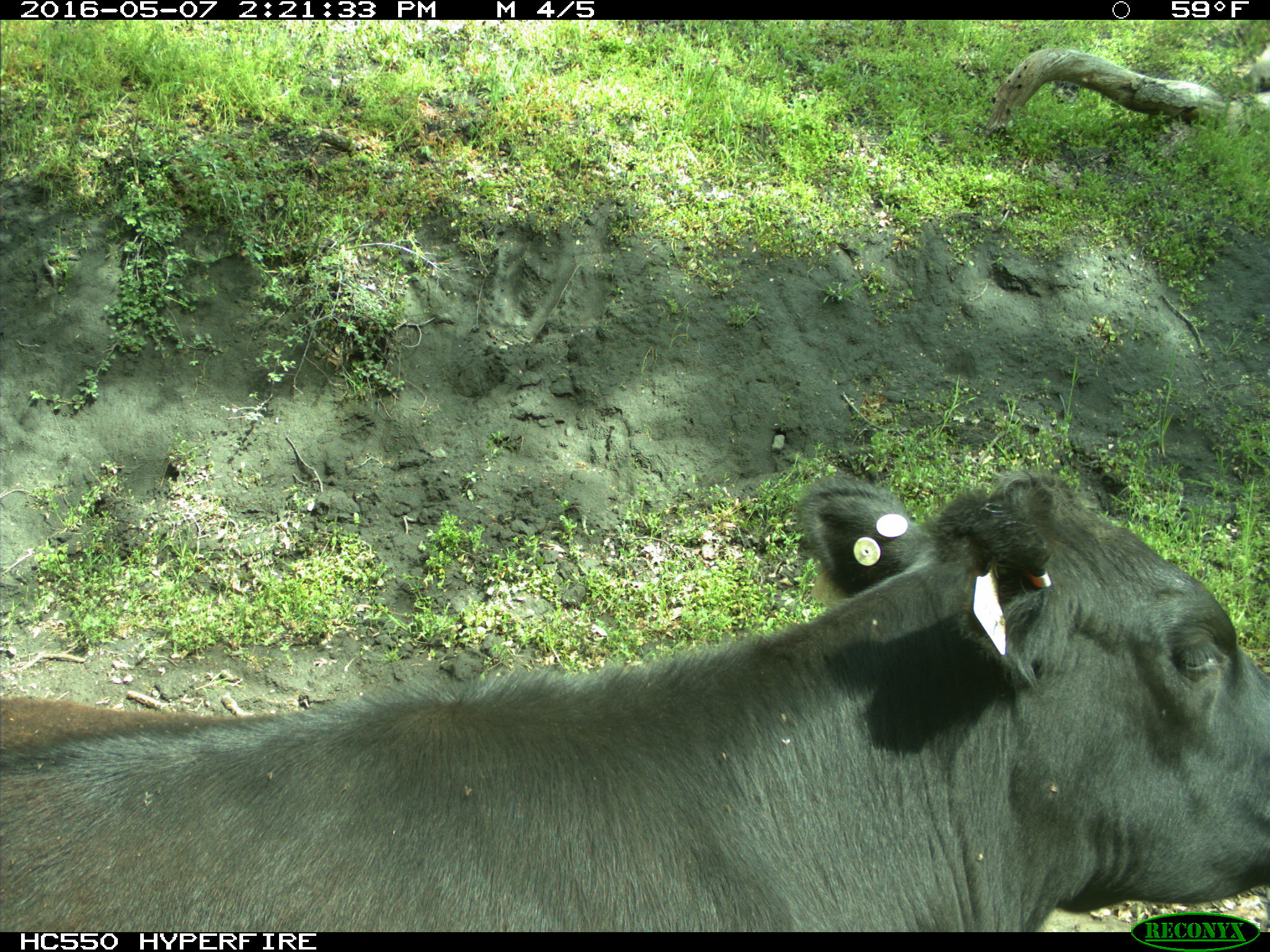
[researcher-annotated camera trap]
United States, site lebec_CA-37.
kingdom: Animalia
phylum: Chordata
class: Mammalia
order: Artiodactyla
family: Bovidae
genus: Bos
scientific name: Bos taurus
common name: domestic cow